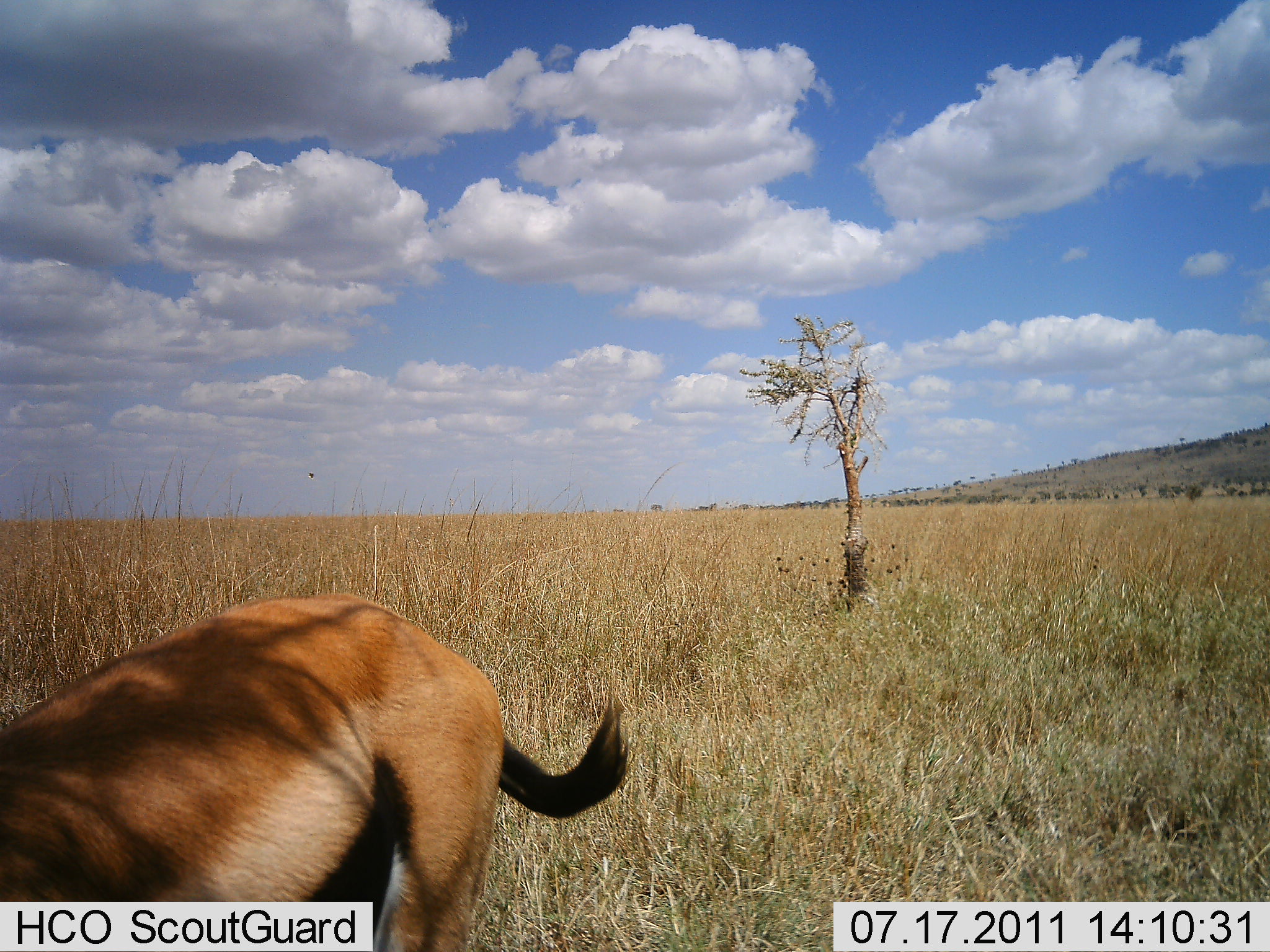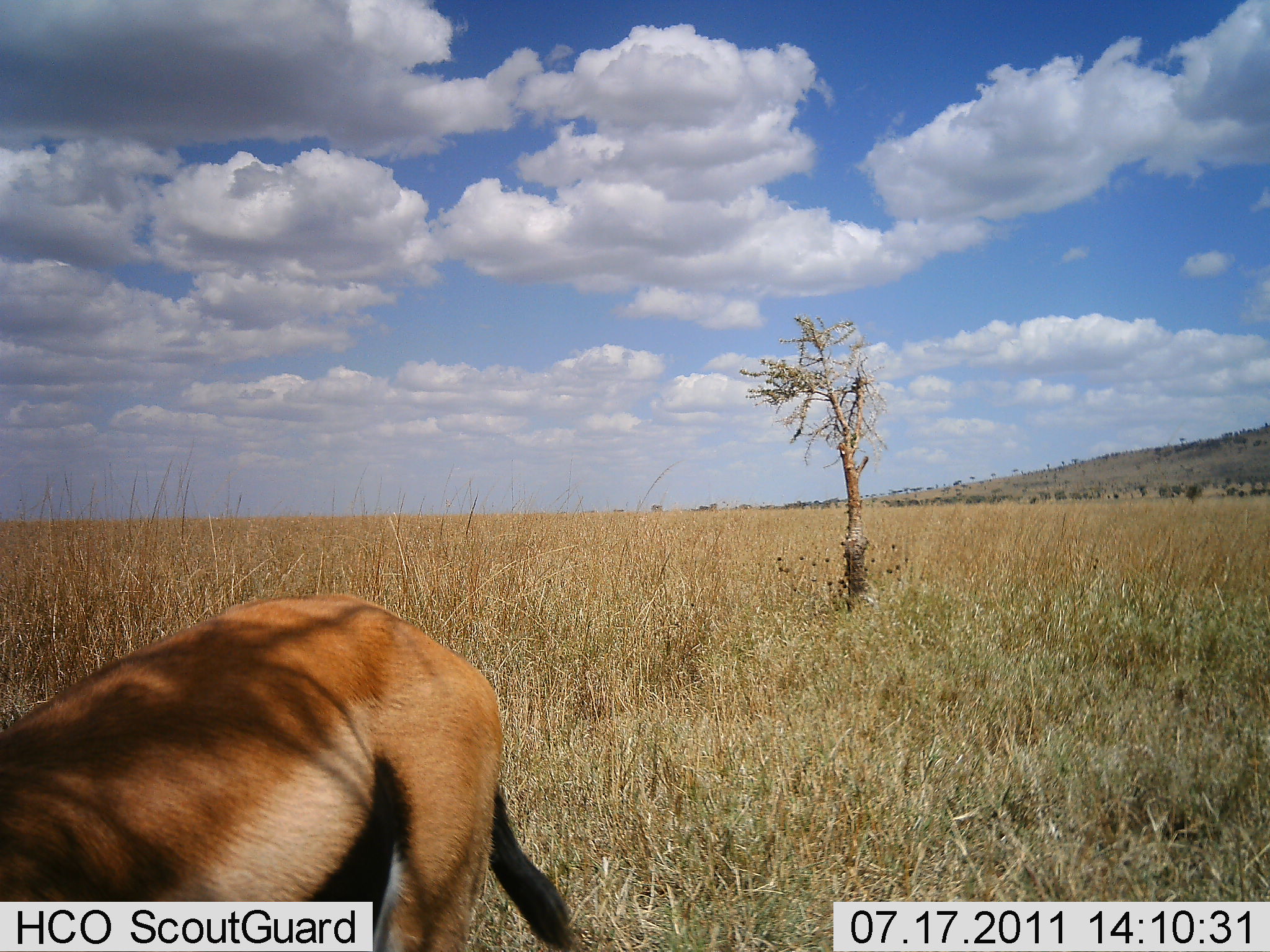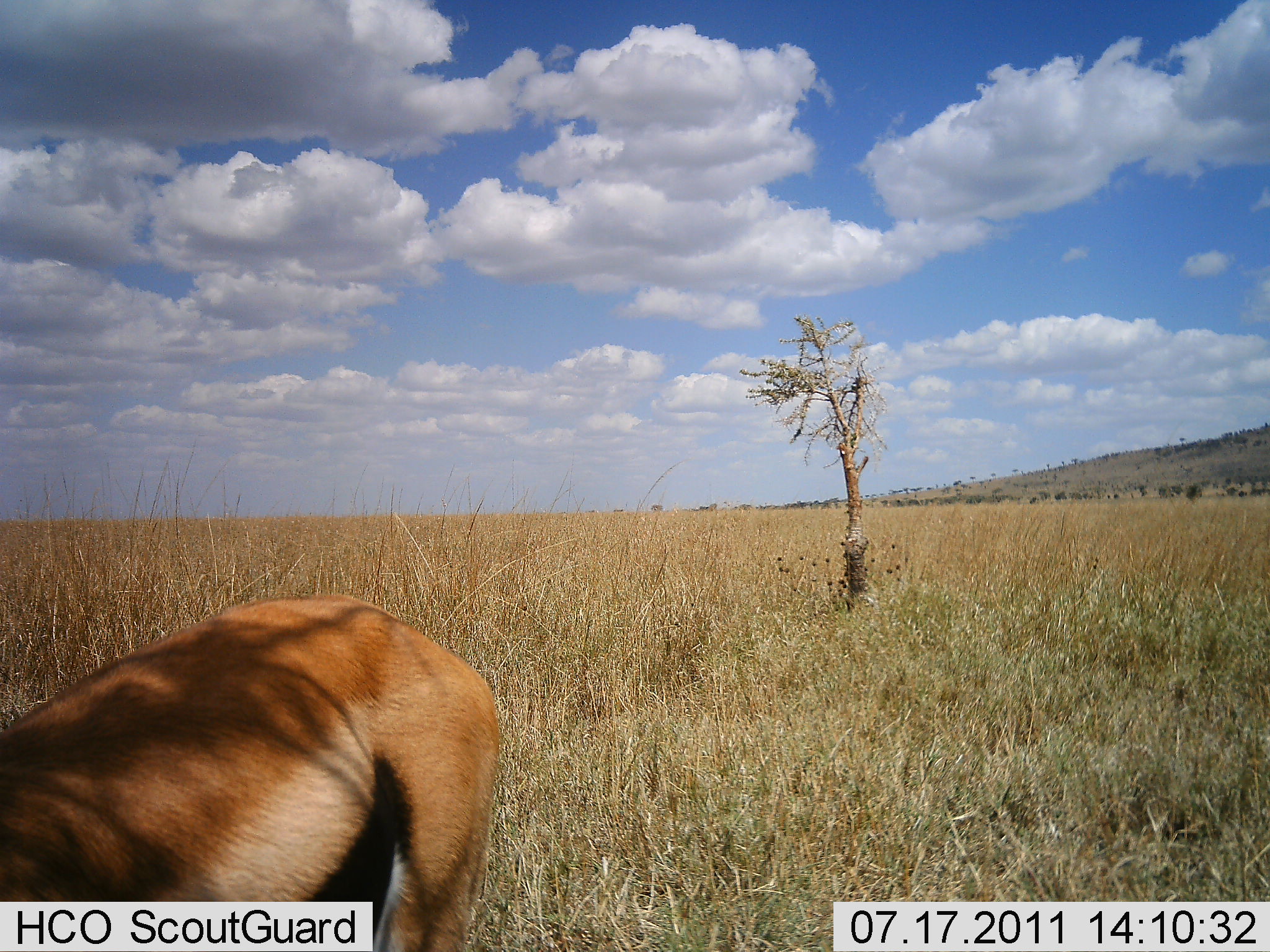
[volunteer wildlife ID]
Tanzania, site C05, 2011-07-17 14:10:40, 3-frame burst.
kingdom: Animalia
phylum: Chordata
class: Mammalia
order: Artiodactyla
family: Bovidae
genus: Eudorcas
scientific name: Eudorcas thomsonii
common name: thomson's gazelle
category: gazellethomsons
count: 1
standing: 80%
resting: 0%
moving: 0%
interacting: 0%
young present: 0%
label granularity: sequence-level